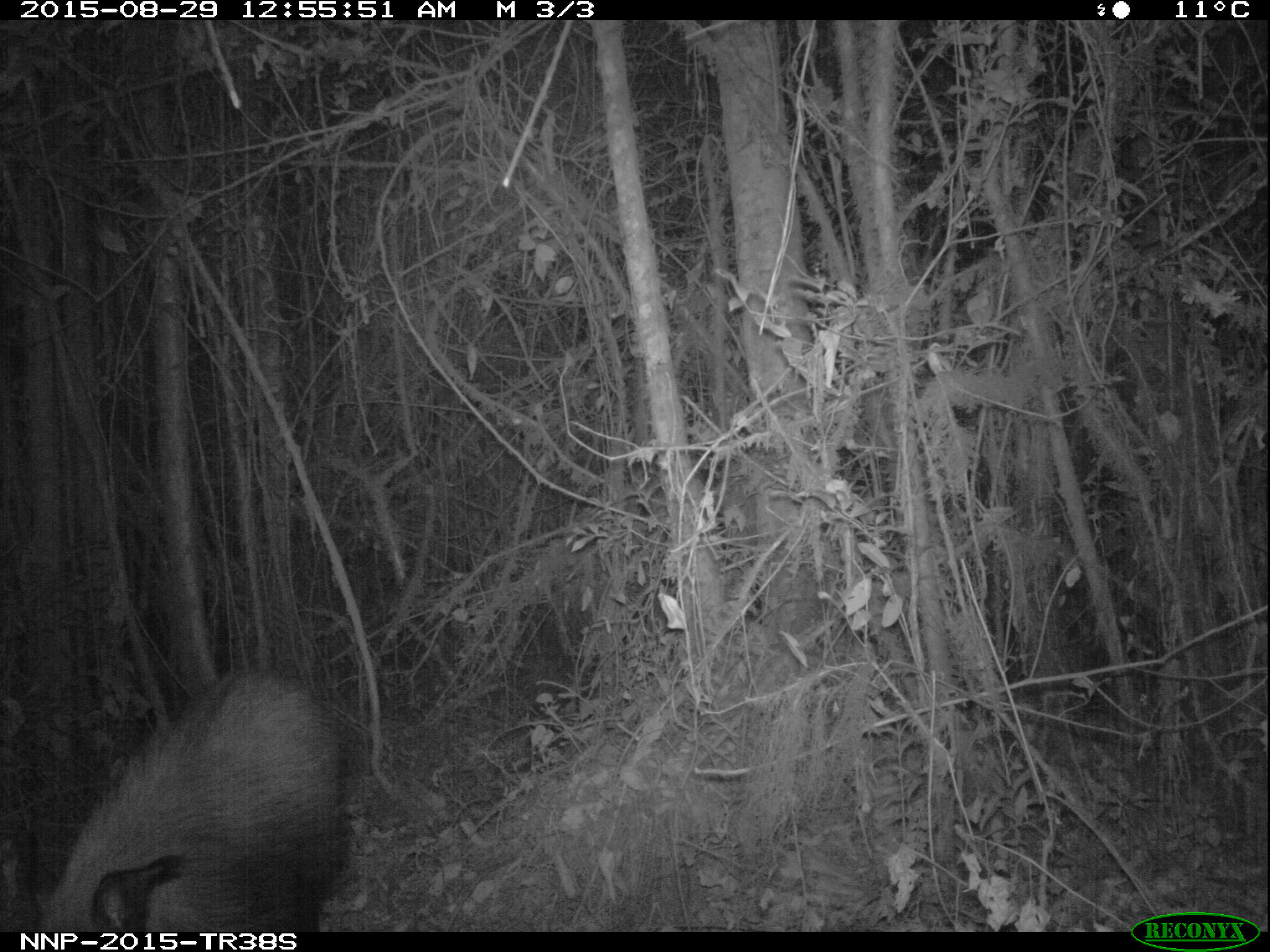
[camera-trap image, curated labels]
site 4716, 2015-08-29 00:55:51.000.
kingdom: Animalia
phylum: Chordata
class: Mammalia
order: Artiodactyla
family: Suidae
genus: Potamochoerus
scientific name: Potamochoerus larvatus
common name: bushpig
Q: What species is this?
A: Potamochoerus larvatus (bushpig).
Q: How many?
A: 1.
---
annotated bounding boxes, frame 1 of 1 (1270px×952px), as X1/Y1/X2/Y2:
potamochoerus larvatus: 33/664/353/932